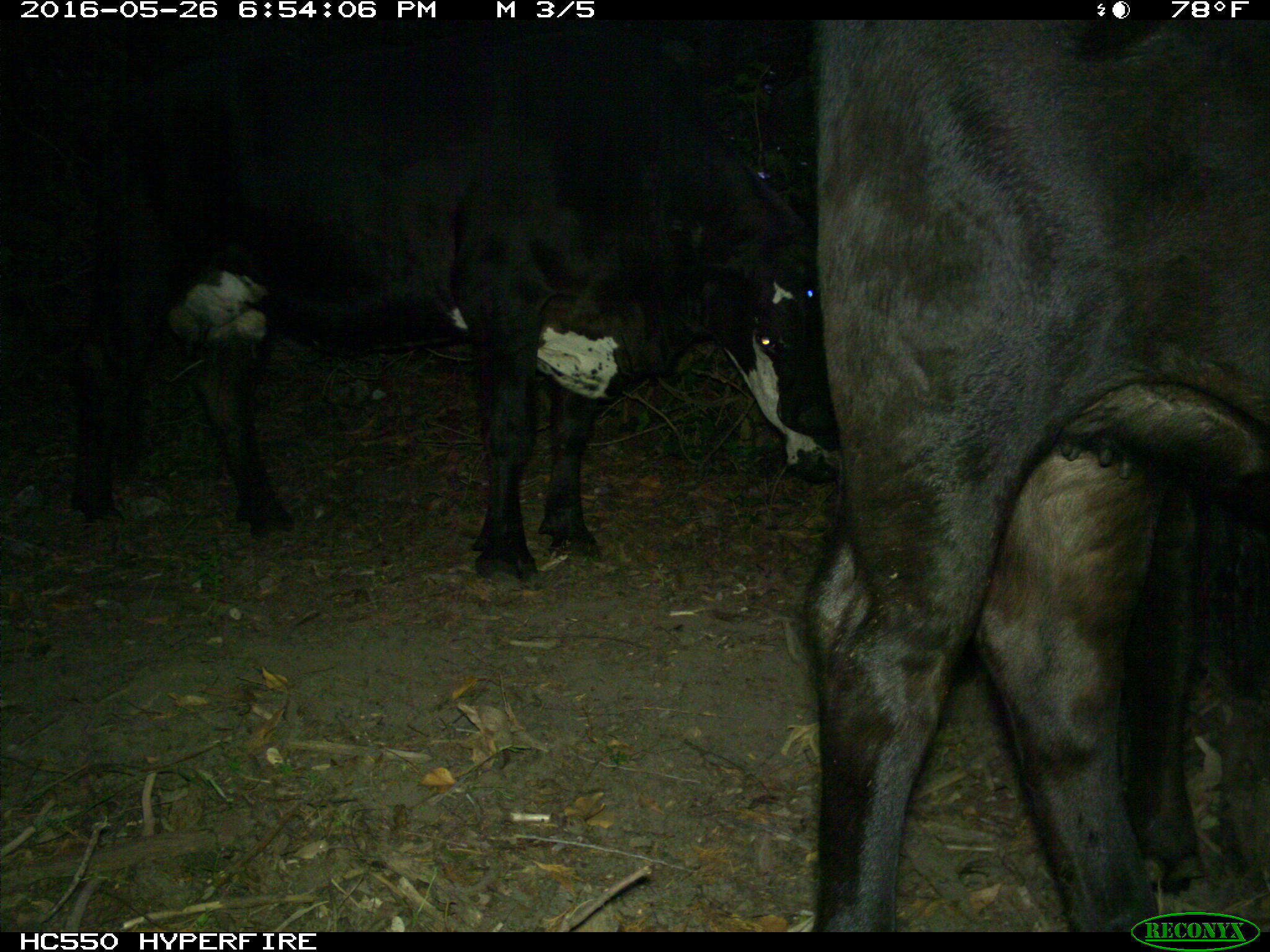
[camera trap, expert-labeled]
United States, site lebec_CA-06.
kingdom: Animalia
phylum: Chordata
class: Mammalia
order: Artiodactyla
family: Bovidae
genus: Bos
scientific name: Bos taurus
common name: domestic cow